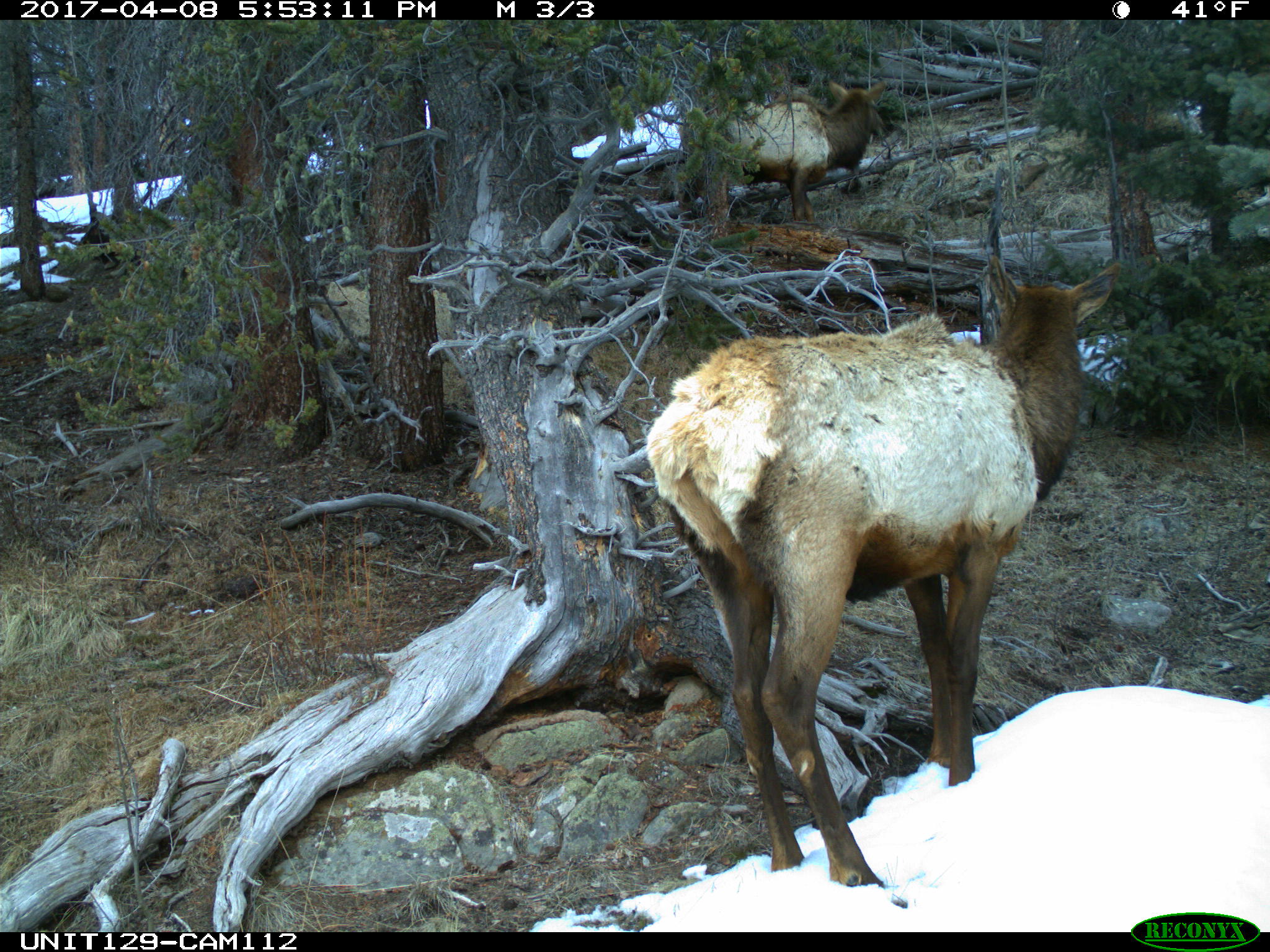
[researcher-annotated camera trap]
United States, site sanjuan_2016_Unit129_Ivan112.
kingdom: Animalia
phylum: Chordata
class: Mammalia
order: Artiodactyla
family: Cervidae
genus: Cervus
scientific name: Cervus elaphus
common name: red deer